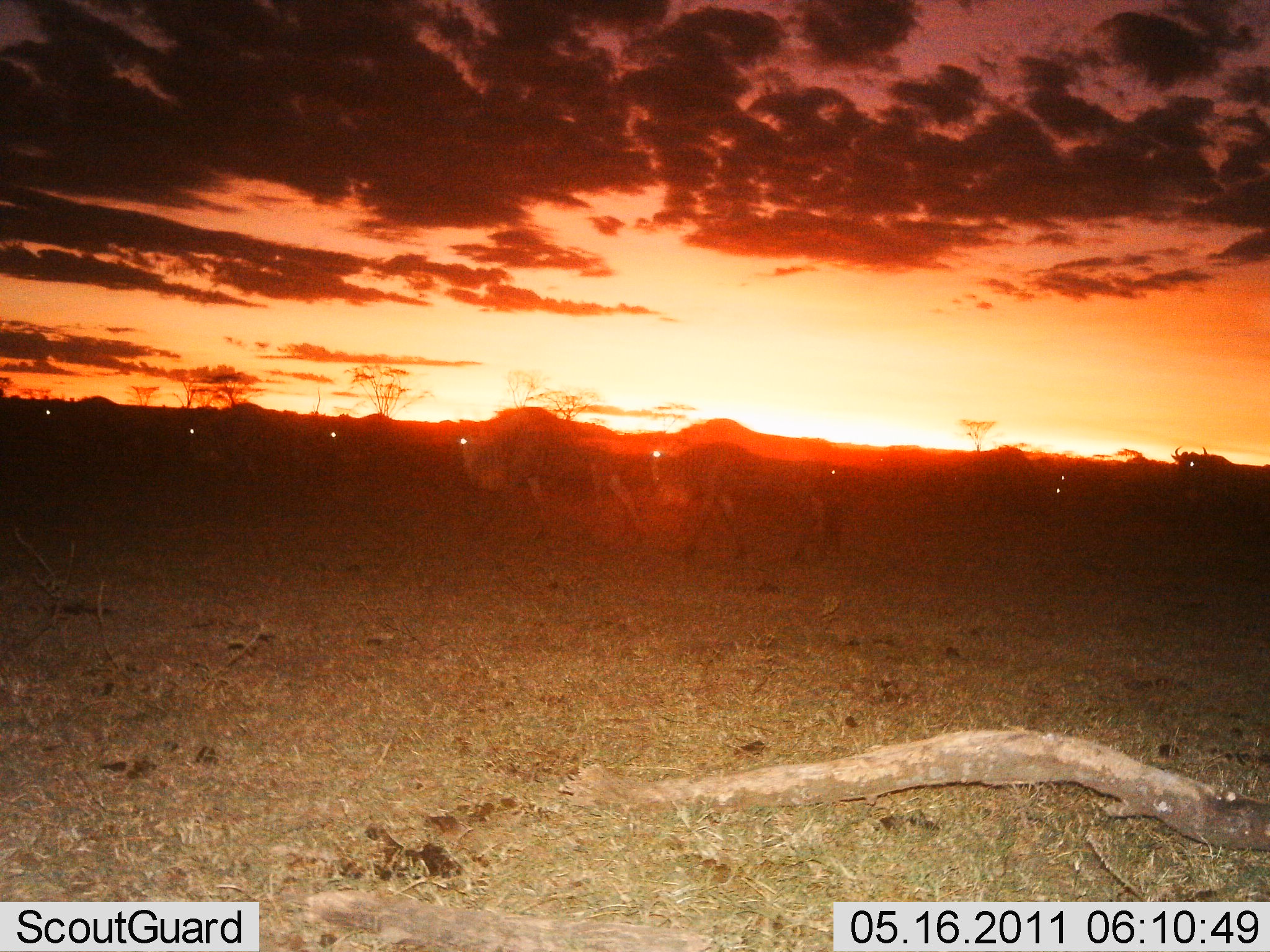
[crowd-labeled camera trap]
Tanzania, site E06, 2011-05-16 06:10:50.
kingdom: Animalia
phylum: Chordata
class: Mammalia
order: Artiodactyla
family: Bovidae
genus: Connochaetes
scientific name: Connochaetes taurinus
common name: blue wildebeest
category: wildebeest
Wildebeest (blue wildebeest) (Connochaetes taurinus), count 8. Behavior (volunteer vote fractions): standing 40%, resting 0%, moving 60%, interacting 0%. Young present (vote fraction): 0%. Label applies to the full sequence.